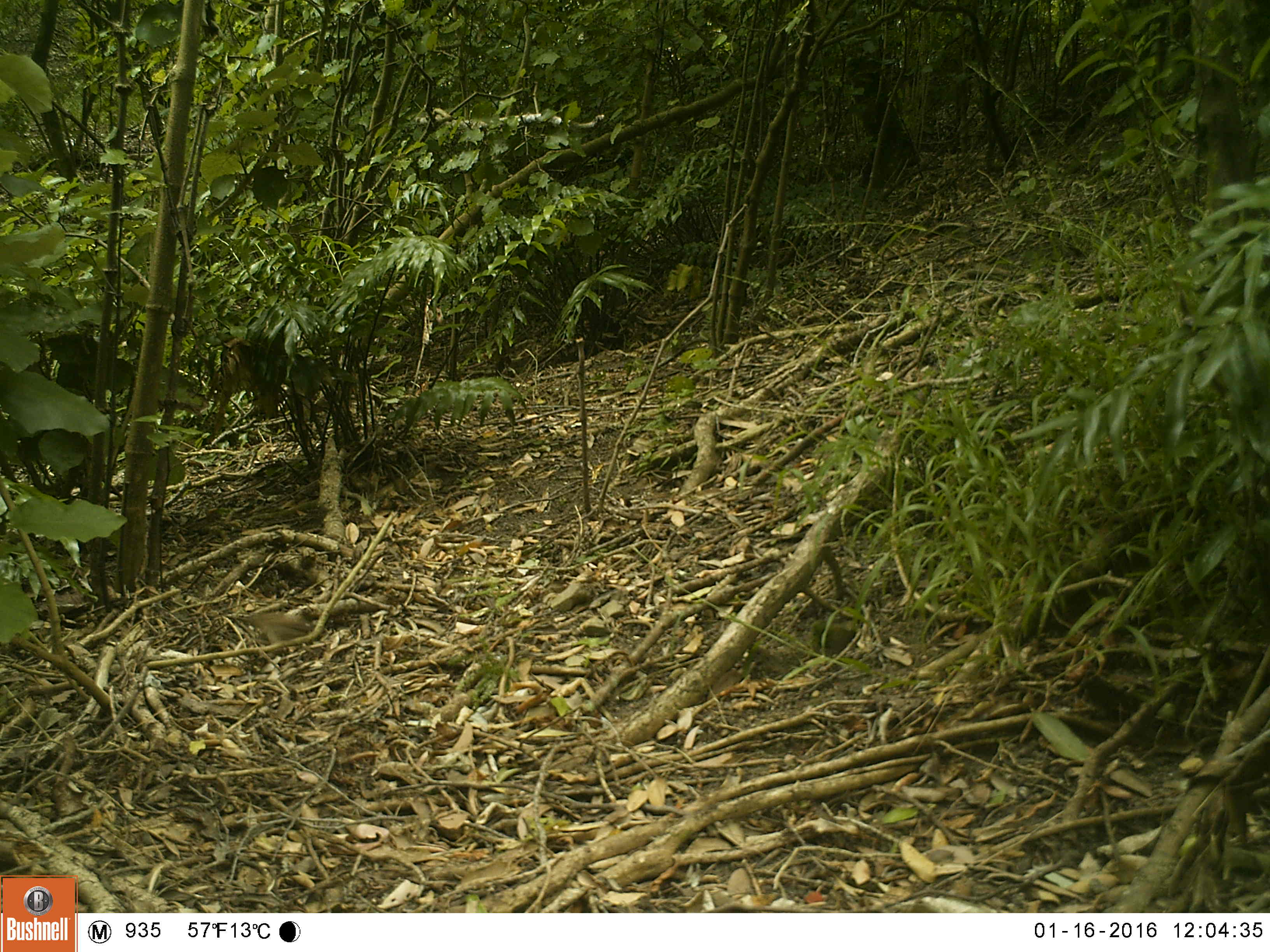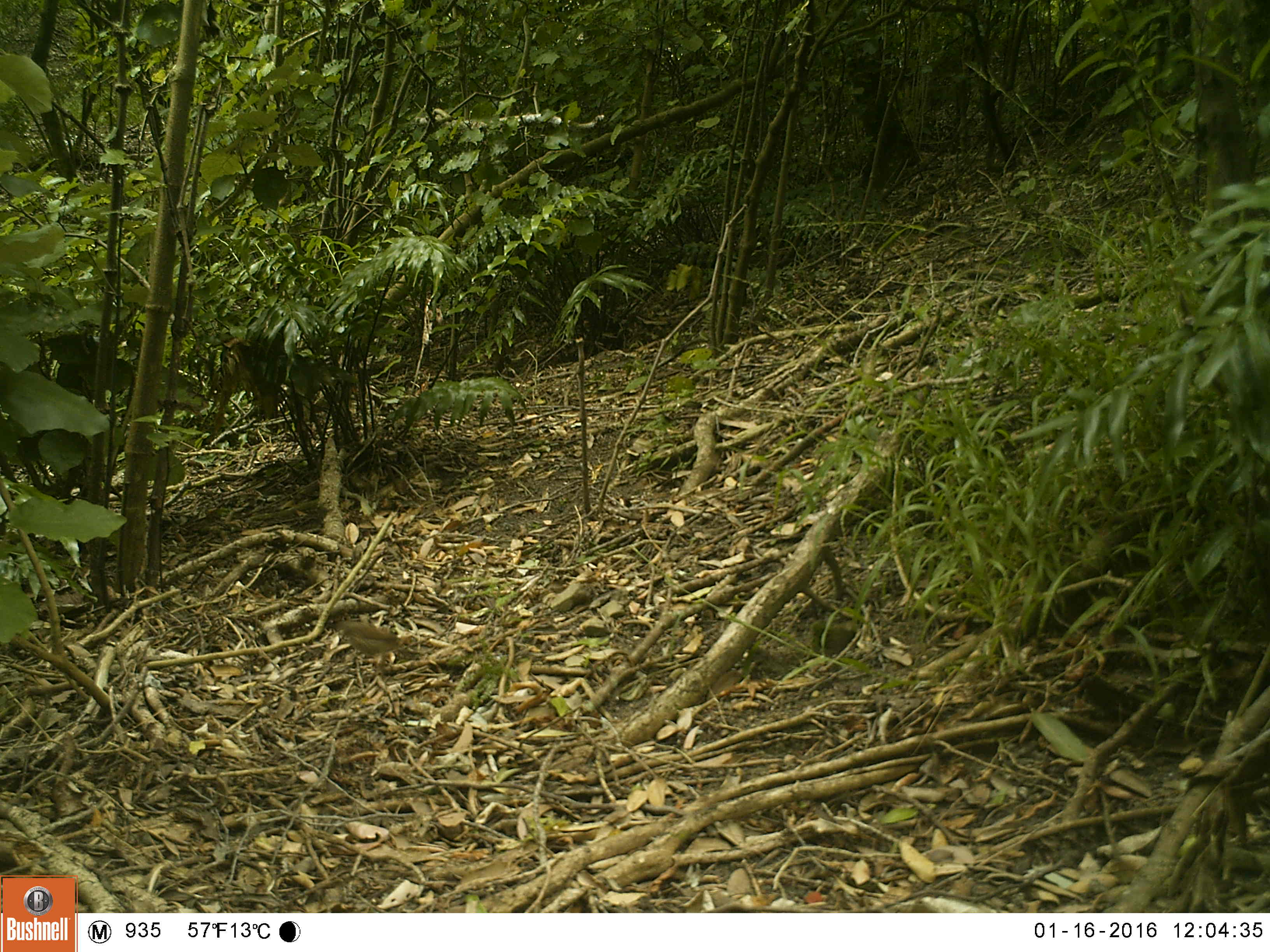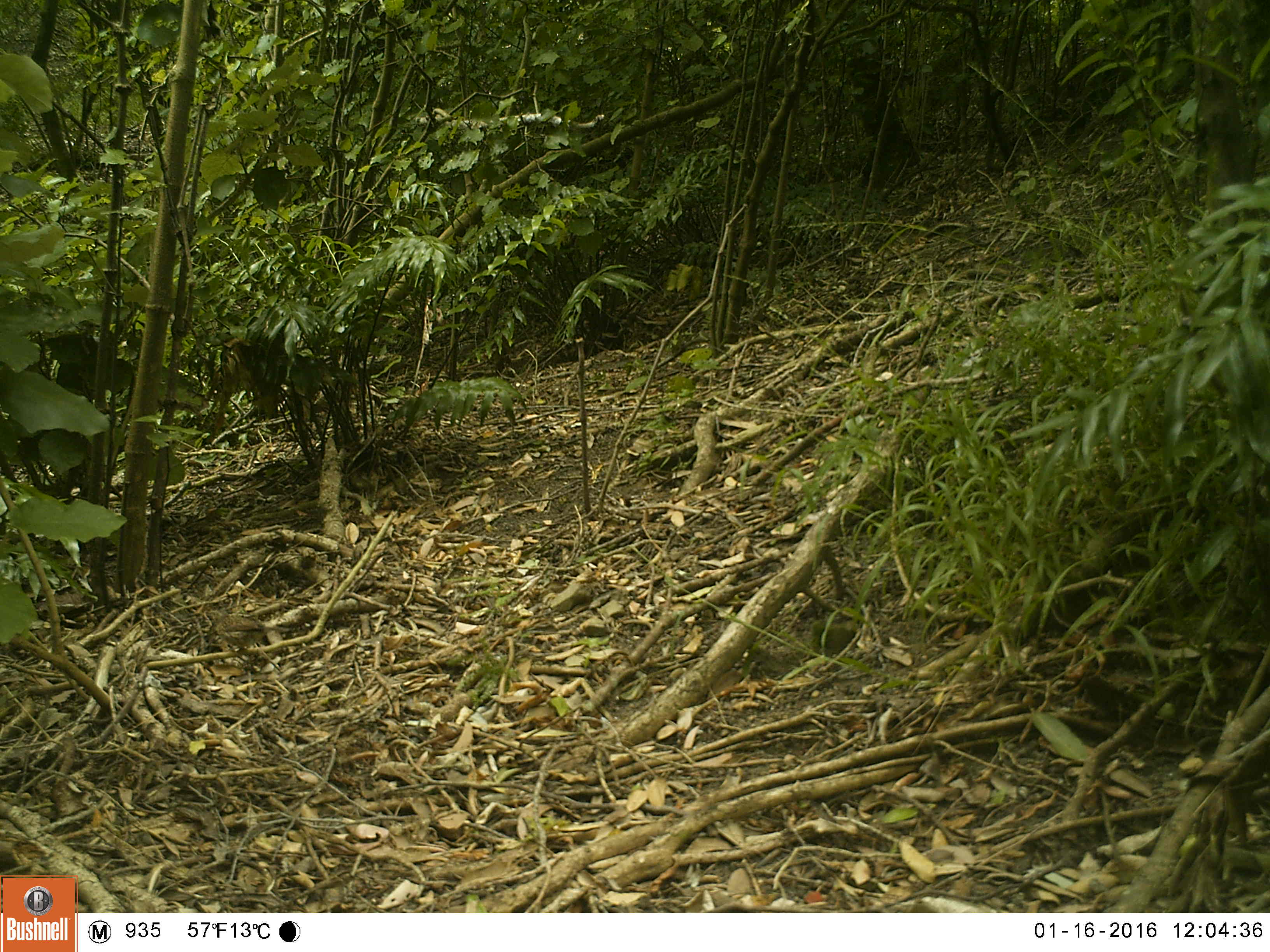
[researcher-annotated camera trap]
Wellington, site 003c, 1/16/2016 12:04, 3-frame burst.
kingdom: Animalia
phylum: Chordata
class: Aves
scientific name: Aves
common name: bird